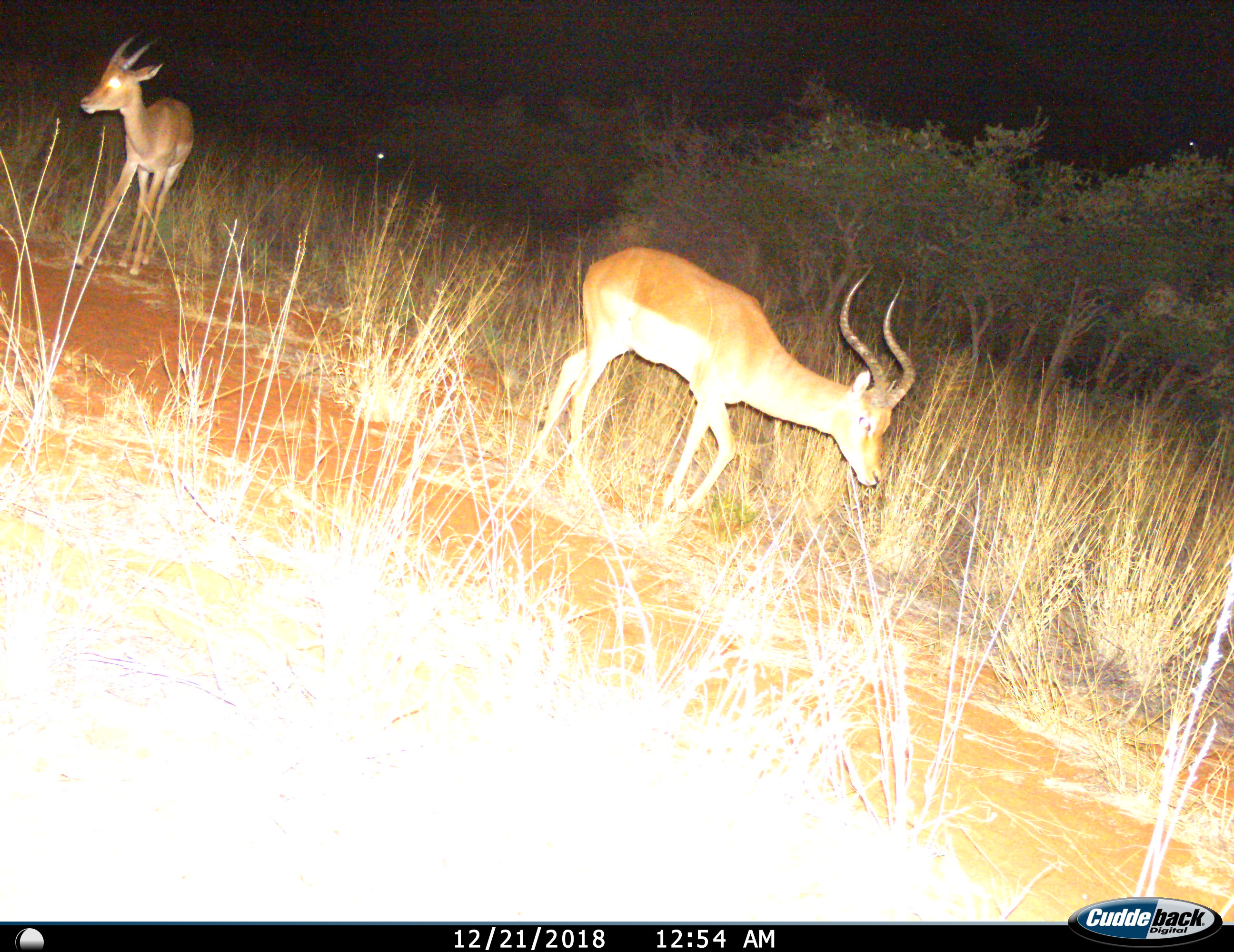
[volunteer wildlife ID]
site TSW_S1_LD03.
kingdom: Animalia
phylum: Chordata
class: Mammalia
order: Artiodactyla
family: Bovidae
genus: Aepyceros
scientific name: Aepyceros melampus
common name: impala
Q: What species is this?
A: Impala (Aepyceros melampus).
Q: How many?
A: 2.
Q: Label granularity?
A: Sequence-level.